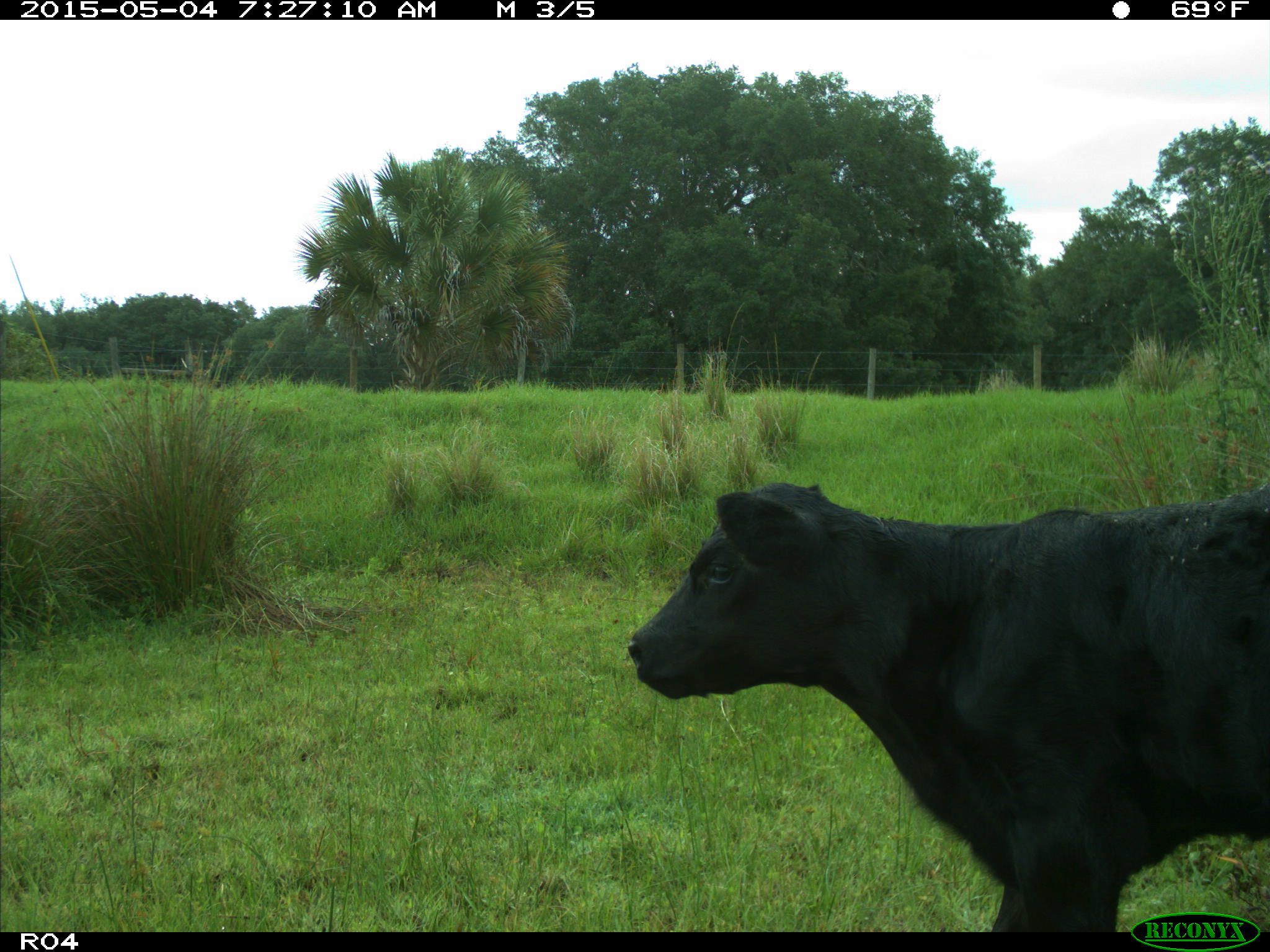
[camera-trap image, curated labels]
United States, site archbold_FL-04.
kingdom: Animalia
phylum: Chordata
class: Mammalia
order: Artiodactyla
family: Bovidae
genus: Bos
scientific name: Bos taurus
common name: domestic cow